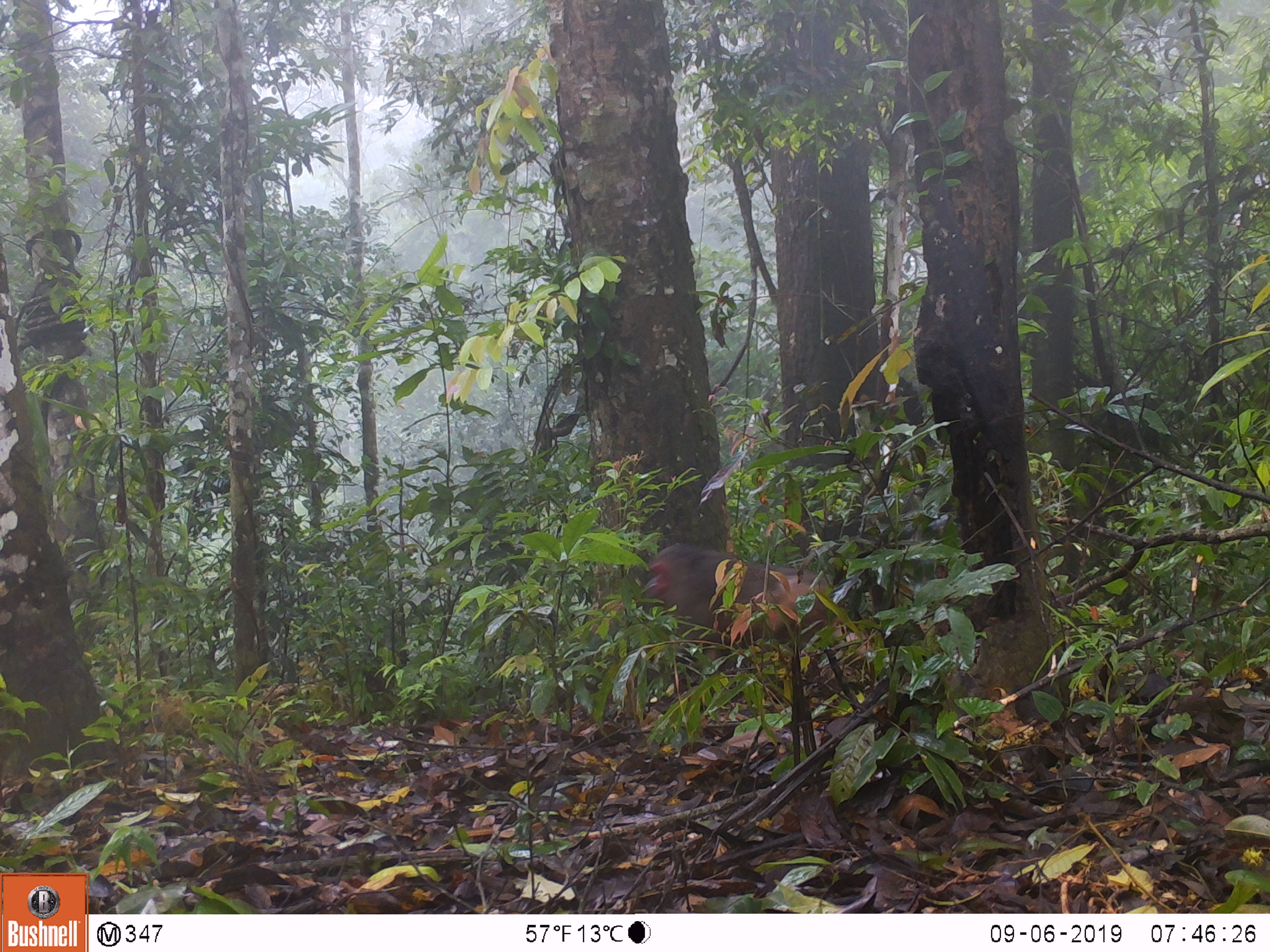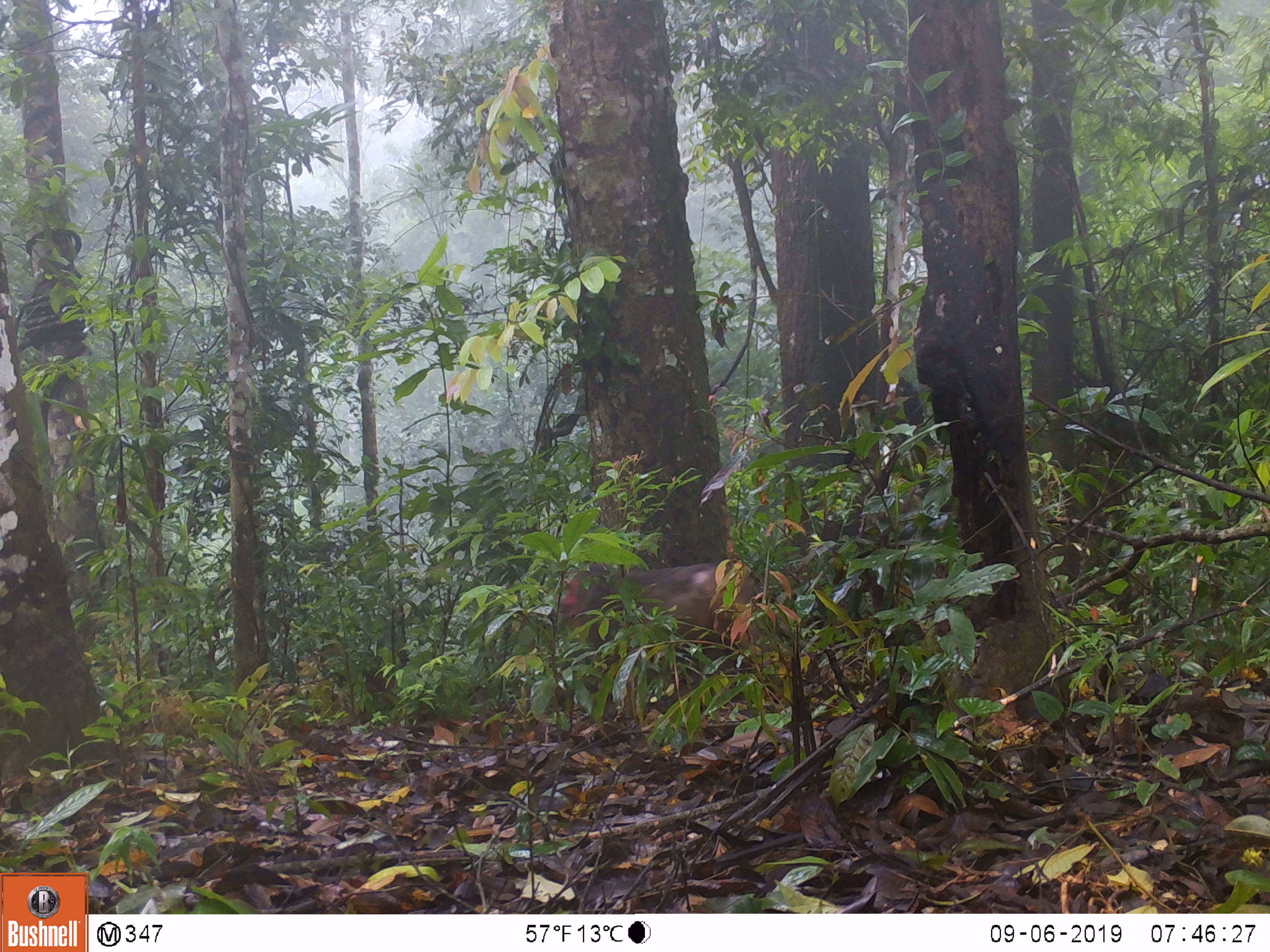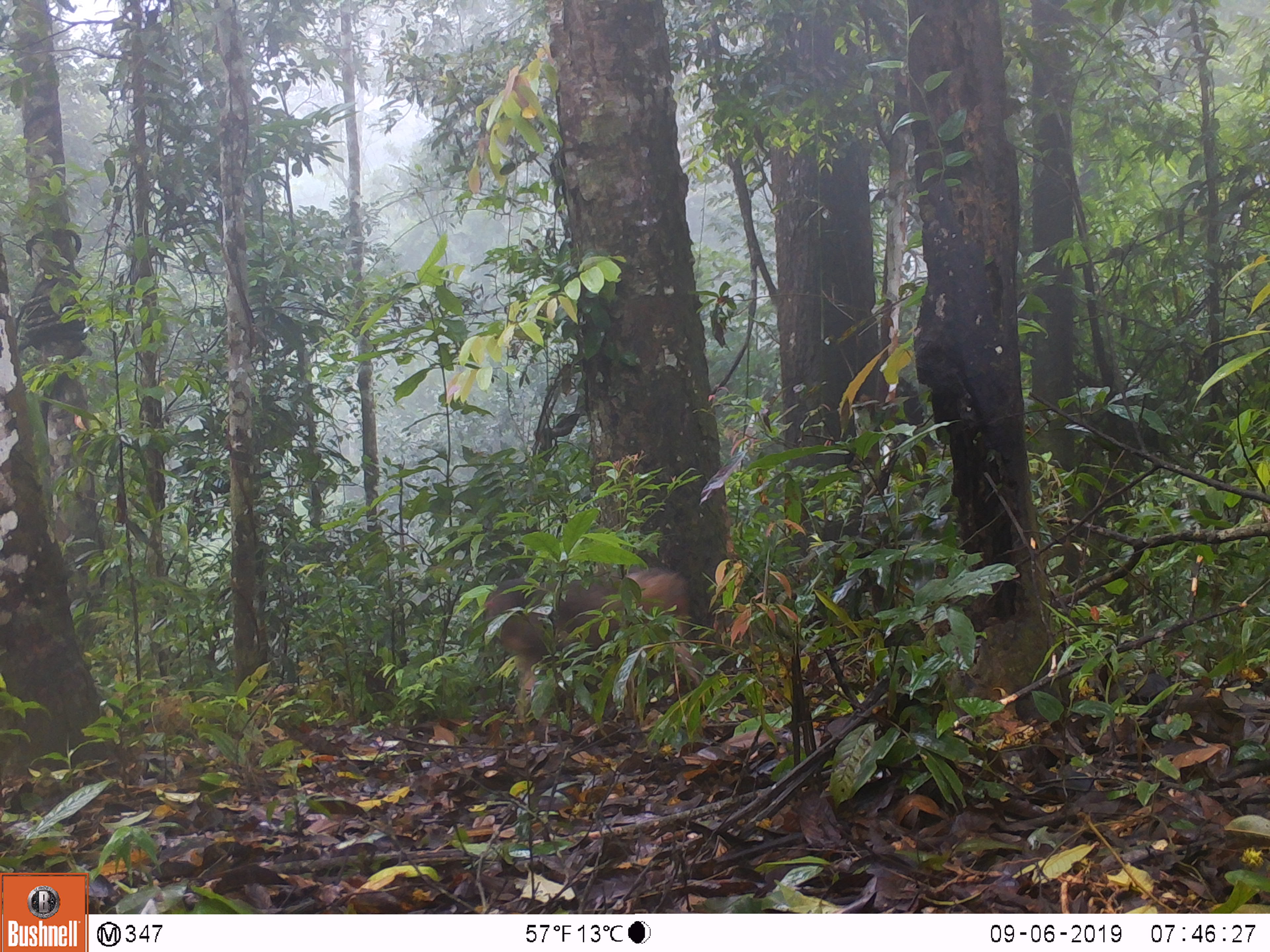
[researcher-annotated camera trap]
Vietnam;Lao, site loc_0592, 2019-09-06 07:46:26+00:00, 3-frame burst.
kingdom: Animalia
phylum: Chordata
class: Mammalia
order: Primates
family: Cercopithecidae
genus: Macaca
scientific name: Macaca arctoides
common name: stump-tailed macaque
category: stump tailed macaque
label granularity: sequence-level